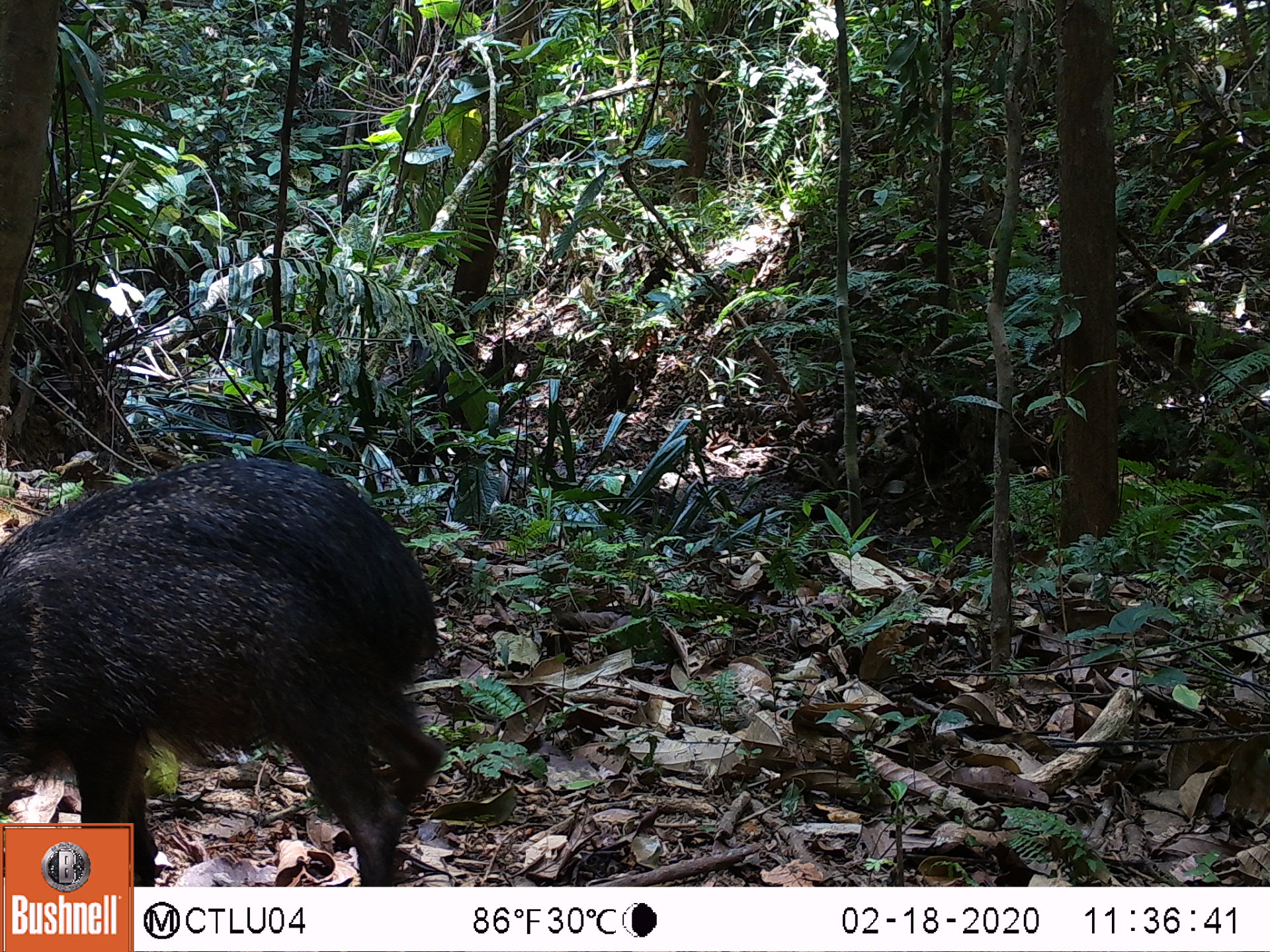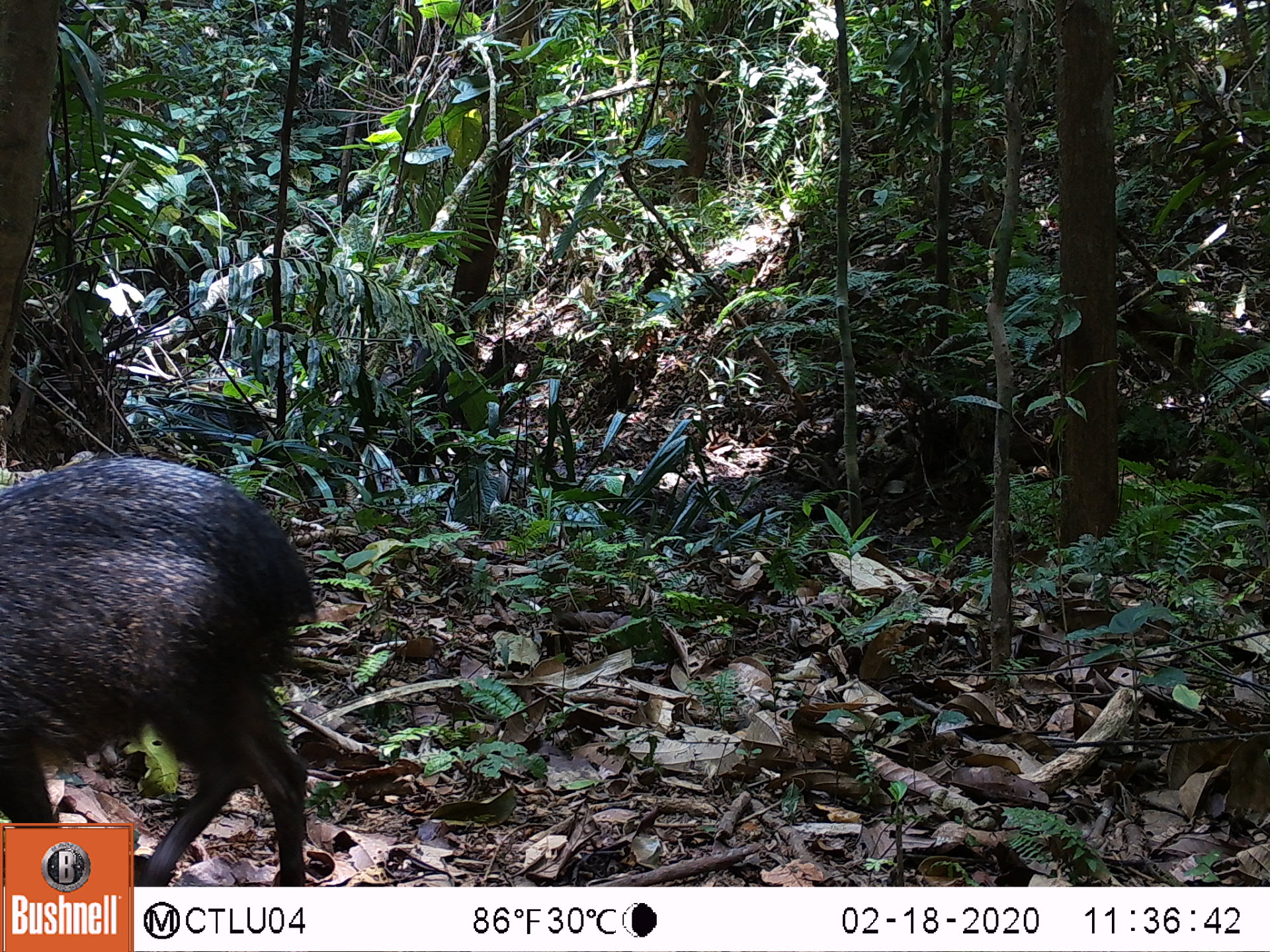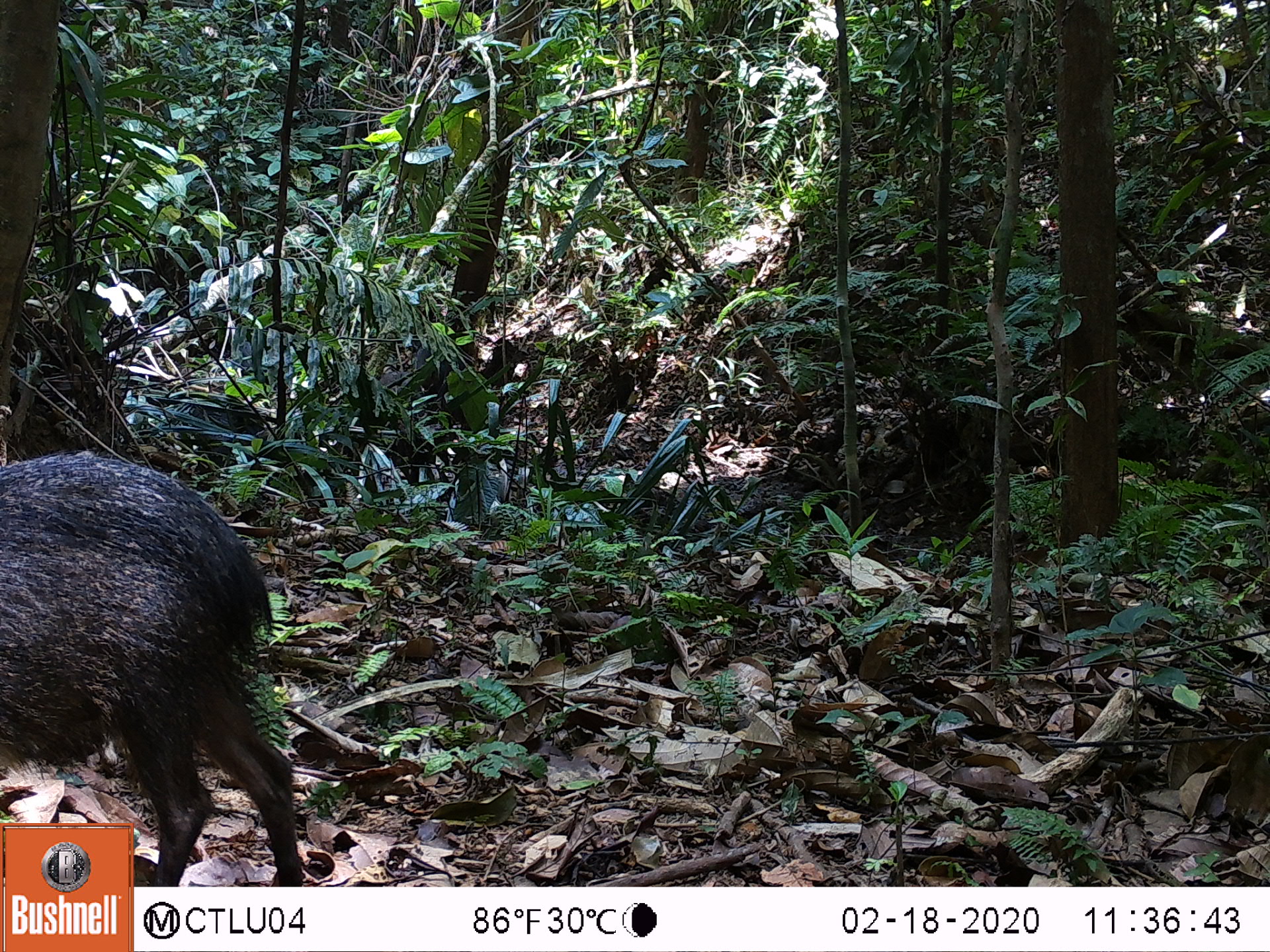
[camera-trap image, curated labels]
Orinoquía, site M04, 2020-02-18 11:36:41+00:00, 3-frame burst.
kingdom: Animalia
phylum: Chordata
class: Mammalia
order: Artiodactyla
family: Tayassuidae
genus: Pecari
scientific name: Pecari tajacu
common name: collared peccary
Collared peccary (Pecari tajacu).